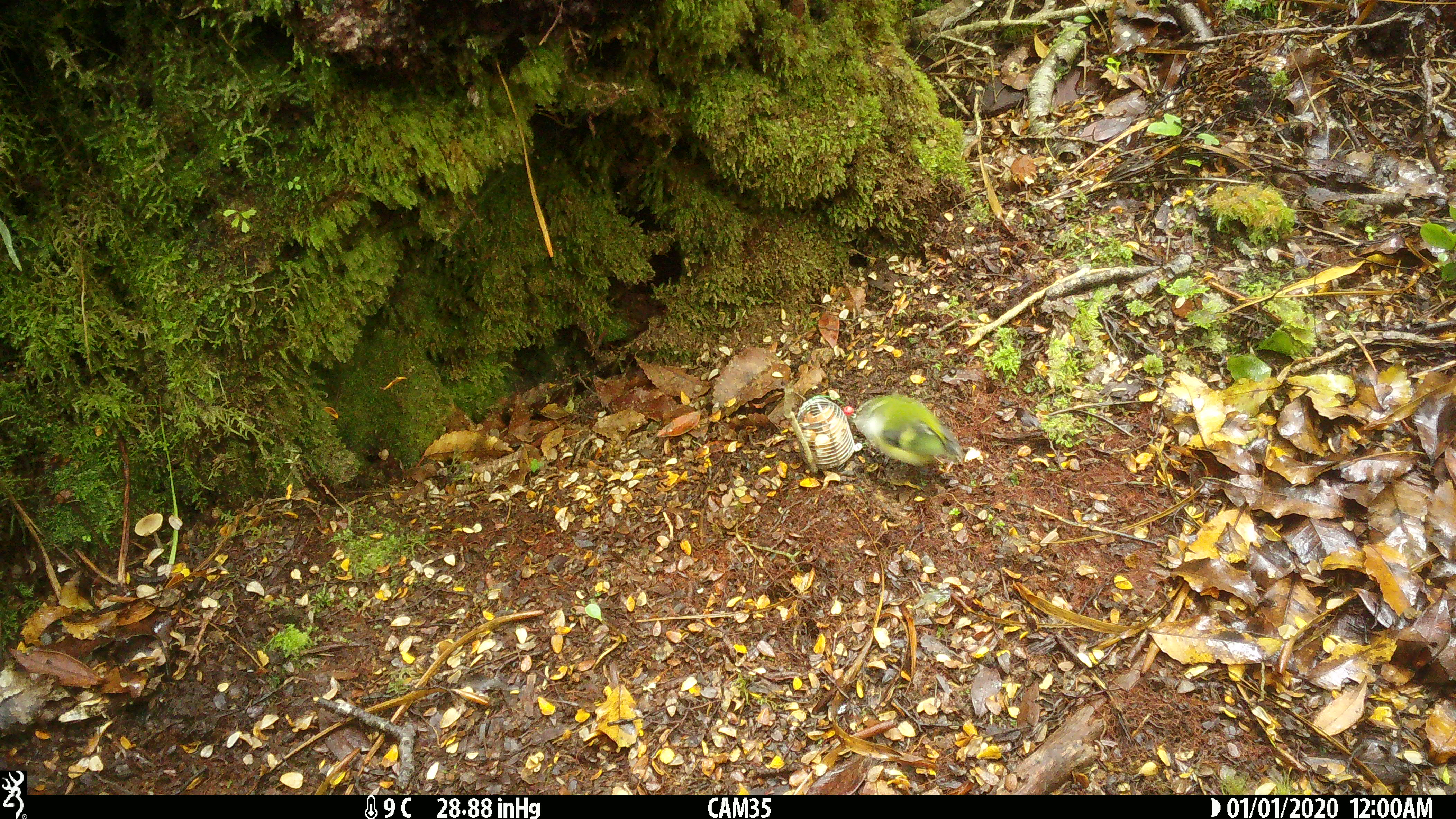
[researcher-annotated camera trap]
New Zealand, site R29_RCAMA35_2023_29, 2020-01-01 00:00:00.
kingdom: Animalia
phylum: Chordata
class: Aves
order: Passeriformes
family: Acanthisittidae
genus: Acanthisitta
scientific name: Acanthisitta chloris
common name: rifleman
Rifleman (Acanthisitta chloris).